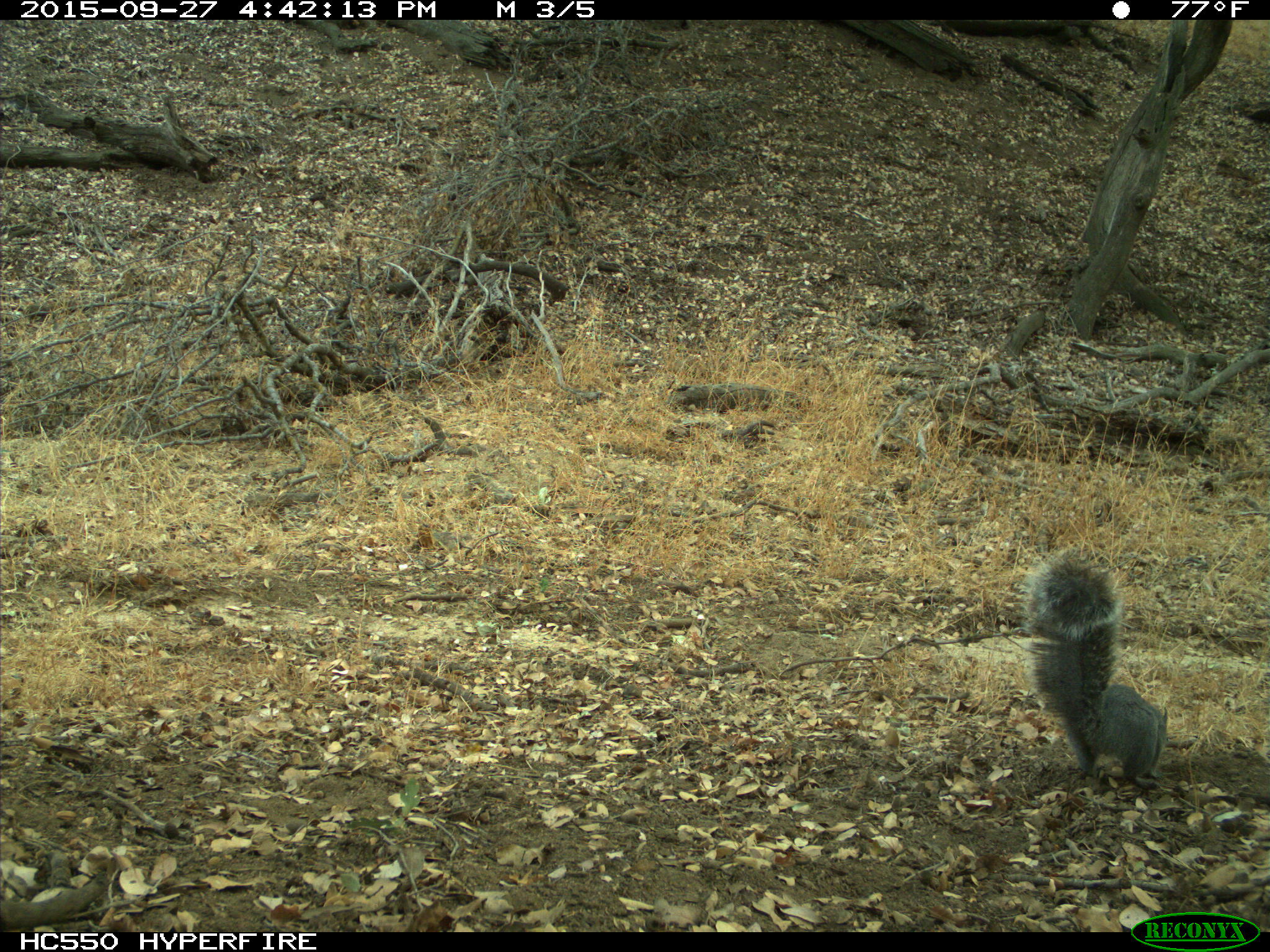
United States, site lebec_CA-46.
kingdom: Animalia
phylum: Chordata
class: Mammalia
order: Rodentia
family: Sciuridae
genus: Sciurus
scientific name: Sciurus carolinensis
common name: eastern gray squirrel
Sciurus carolinensis (eastern gray squirrel).